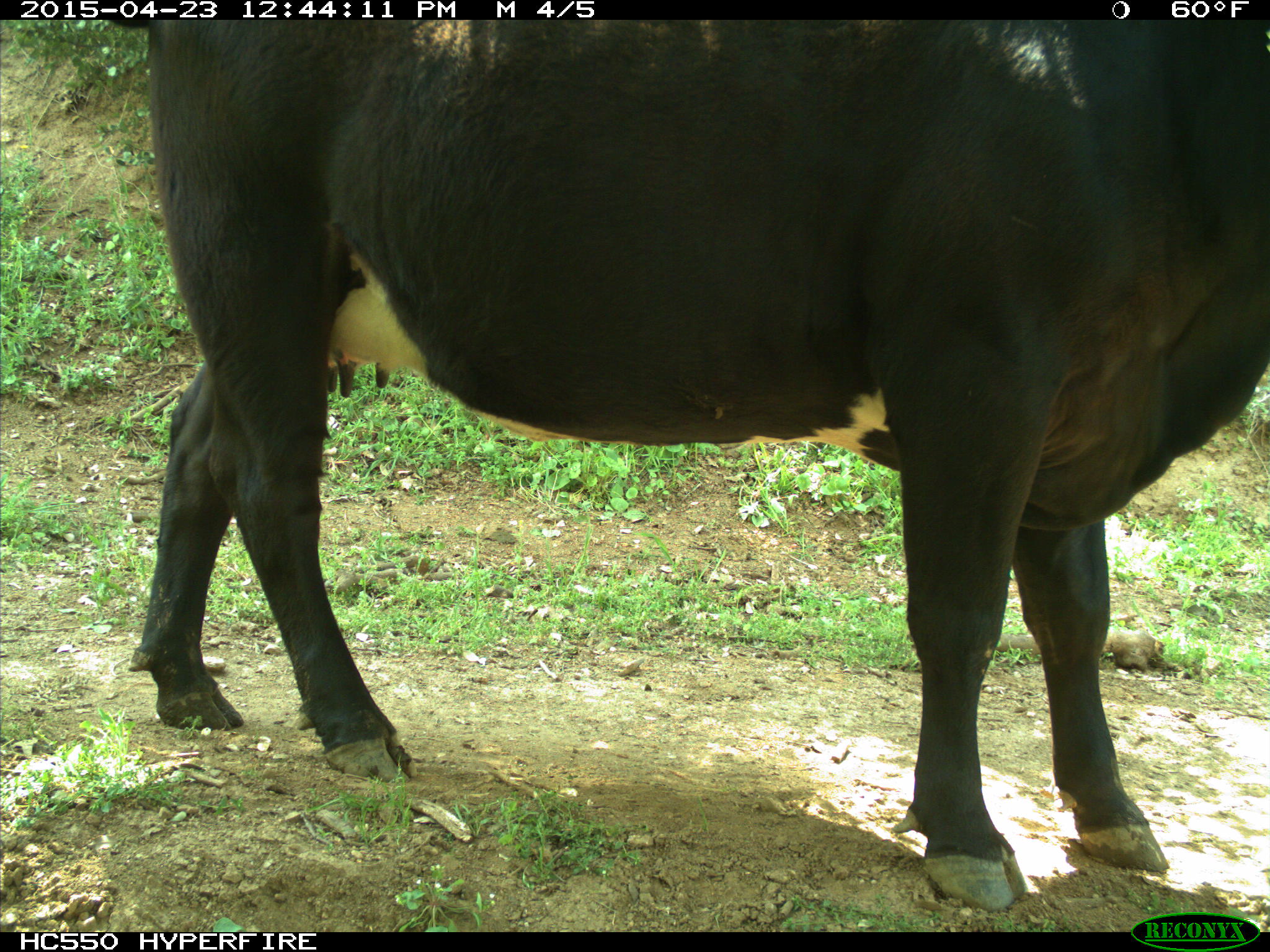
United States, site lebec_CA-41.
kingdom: Animalia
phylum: Chordata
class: Mammalia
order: Artiodactyla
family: Bovidae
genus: Bos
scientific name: Bos taurus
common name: domestic cow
Bos taurus (domestic cow).